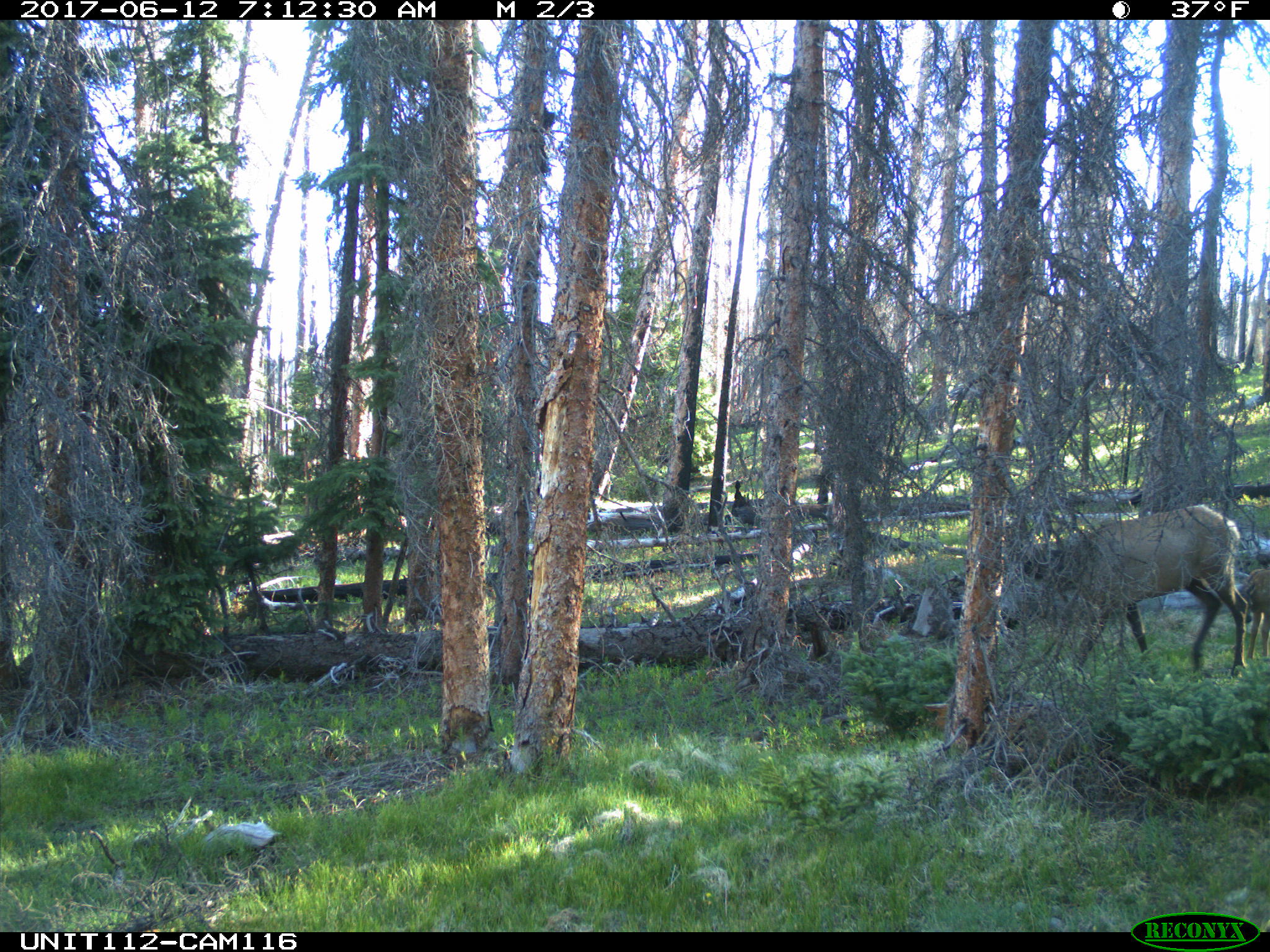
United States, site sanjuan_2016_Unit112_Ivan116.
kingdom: Animalia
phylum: Chordata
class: Mammalia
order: Artiodactyla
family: Cervidae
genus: Cervus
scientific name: Cervus elaphus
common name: red deer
Cervus elaphus (red deer).